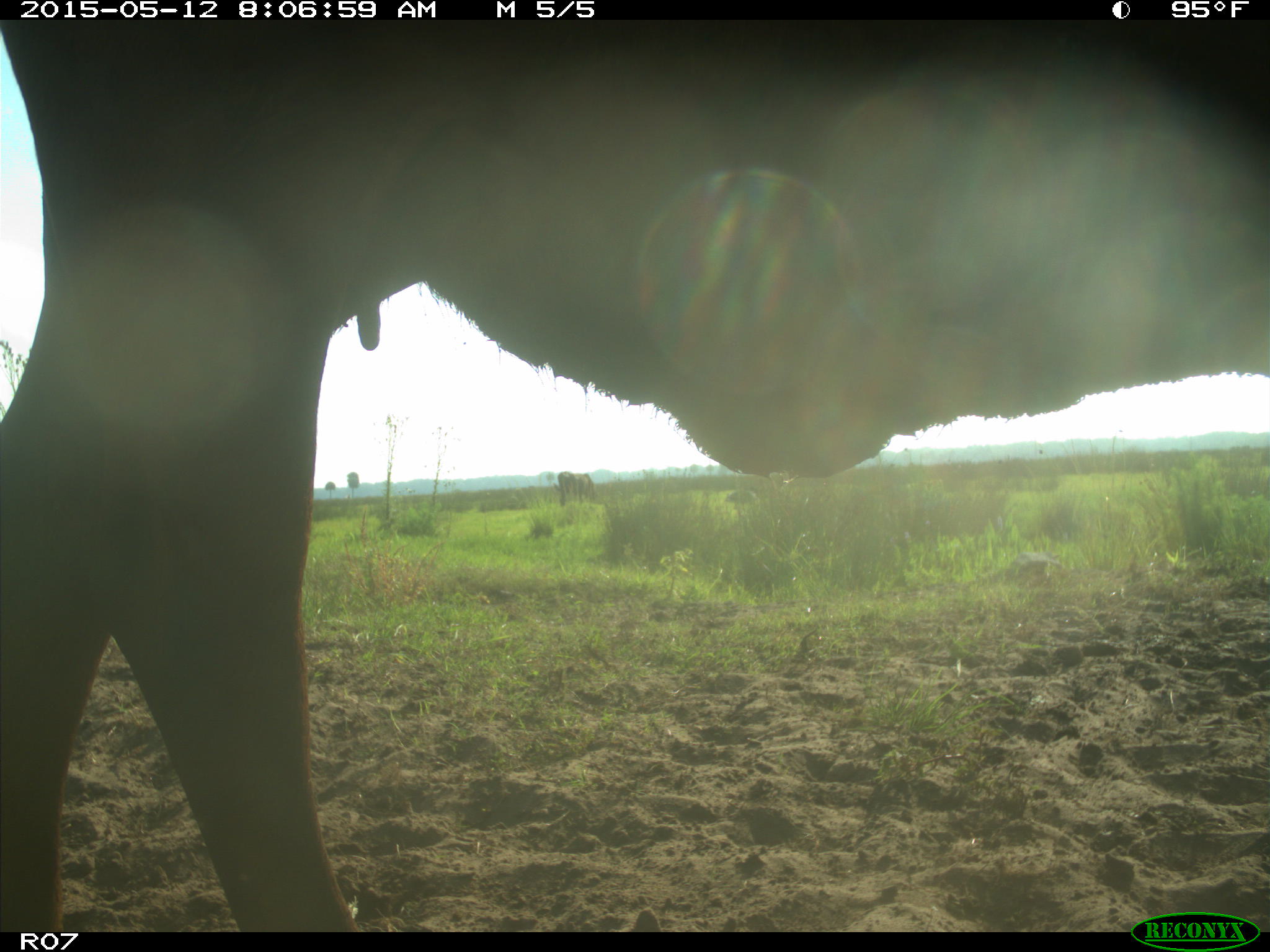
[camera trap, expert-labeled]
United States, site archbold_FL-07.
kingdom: Animalia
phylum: Chordata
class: Mammalia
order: Artiodactyla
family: Bovidae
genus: Bos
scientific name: Bos taurus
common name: domestic cow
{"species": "Bos taurus (domestic cow)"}